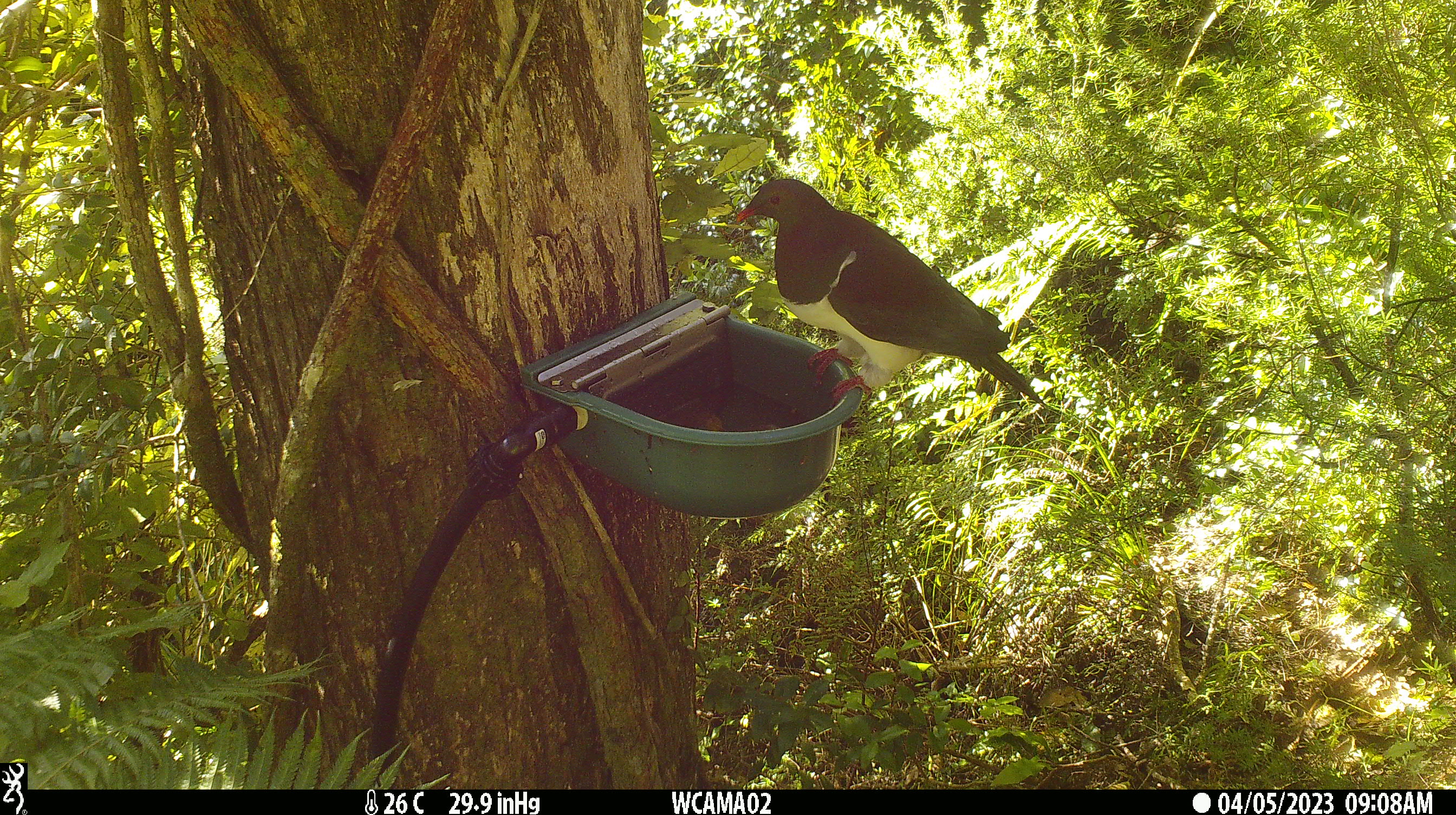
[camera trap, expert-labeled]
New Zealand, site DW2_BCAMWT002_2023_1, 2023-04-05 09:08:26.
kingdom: Animalia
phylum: Chordata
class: Aves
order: Columbiformes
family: Columbidae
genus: Hemiphaga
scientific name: Hemiphaga novaeseelandiae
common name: new zealand pigeon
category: kereru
Kereru (new zealand pigeon) (Hemiphaga novaeseelandiae).